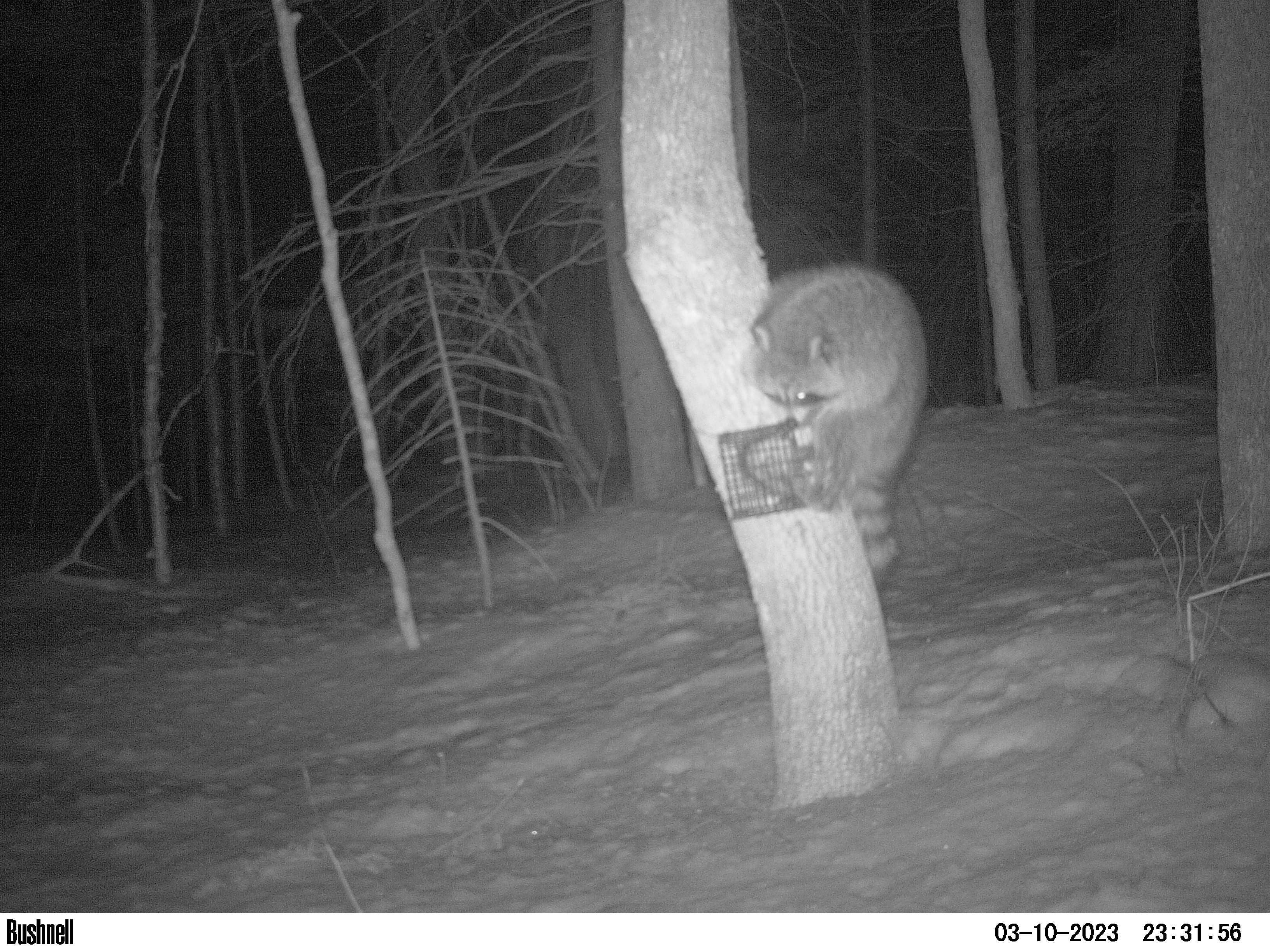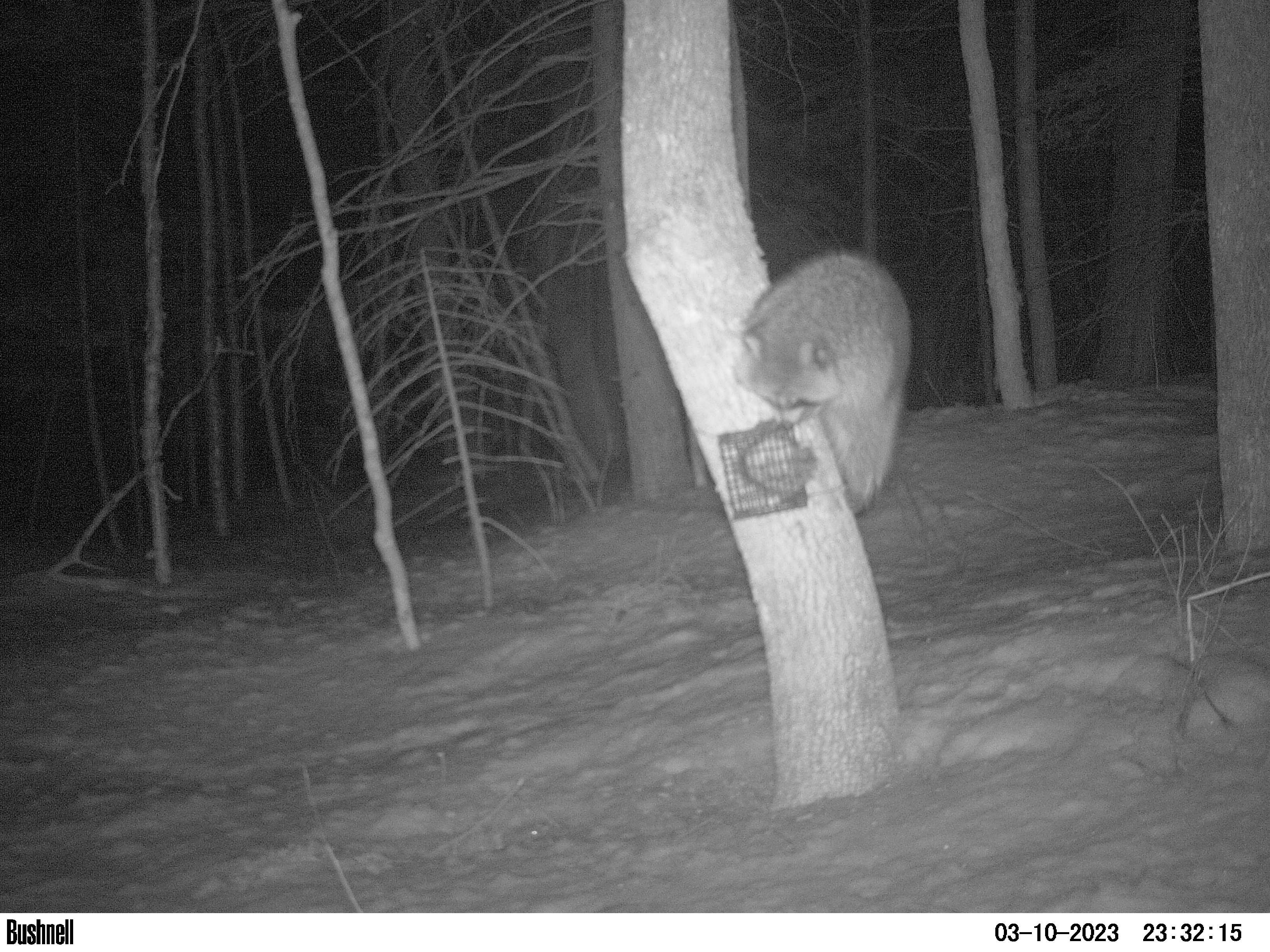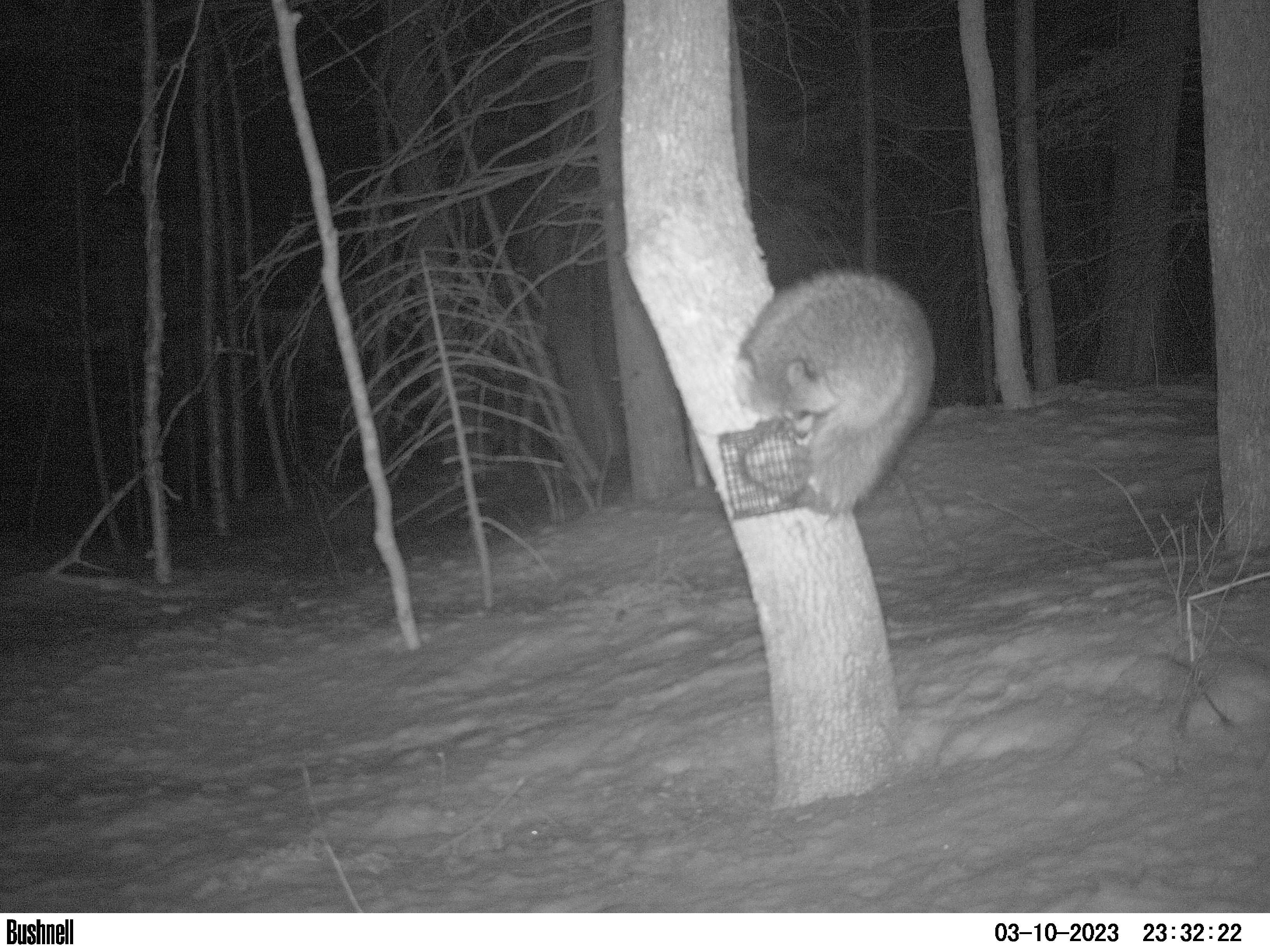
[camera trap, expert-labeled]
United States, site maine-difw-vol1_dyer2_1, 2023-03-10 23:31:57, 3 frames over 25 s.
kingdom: Animalia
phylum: Chordata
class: Mammalia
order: Carnivora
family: Procyonidae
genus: Procyon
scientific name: Procyon lotor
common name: raccoon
Raccoon (Procyon lotor).